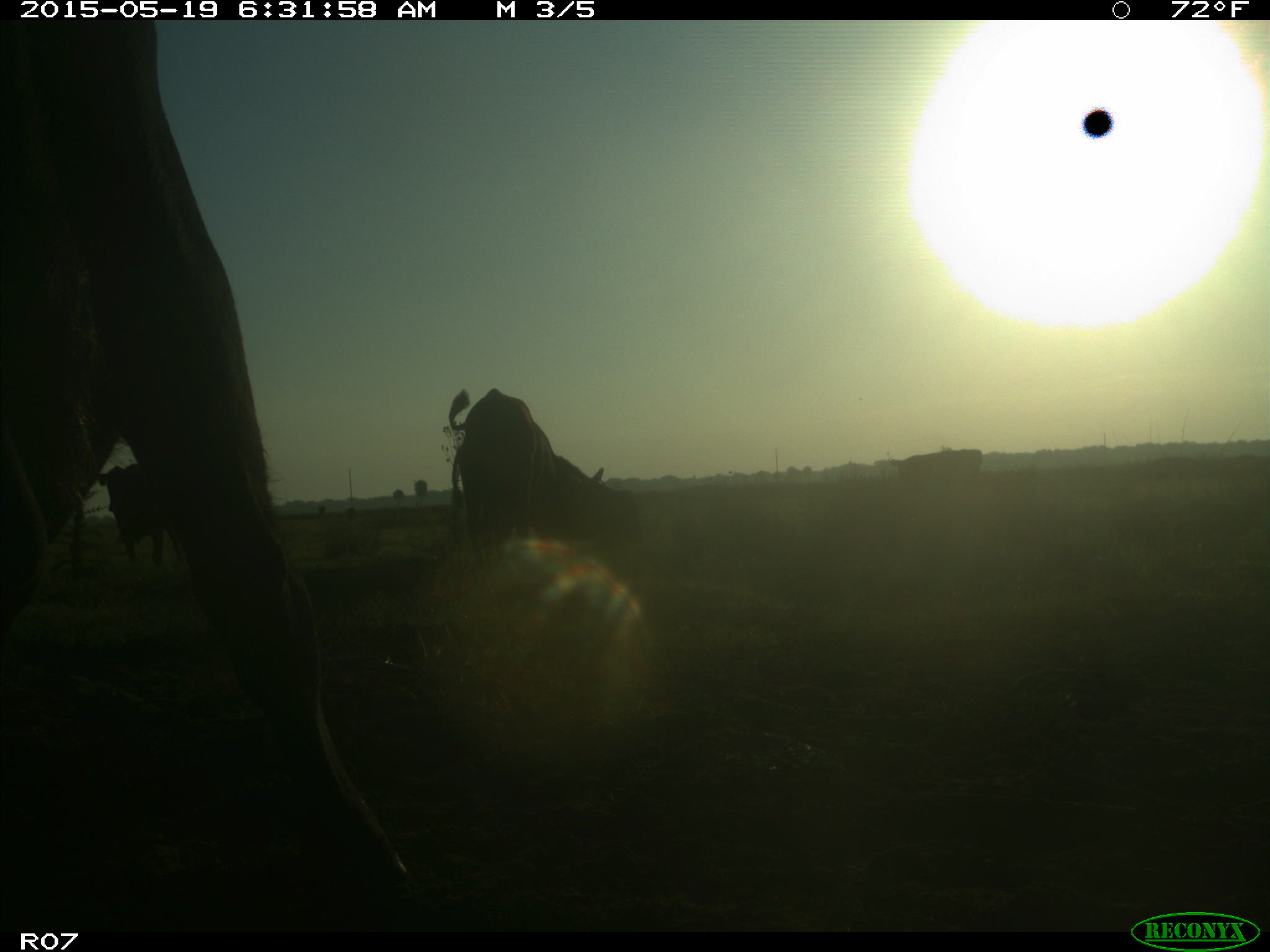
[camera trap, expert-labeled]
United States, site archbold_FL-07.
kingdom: Animalia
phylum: Chordata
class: Mammalia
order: Artiodactyla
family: Bovidae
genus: Bos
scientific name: Bos taurus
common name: domestic cow